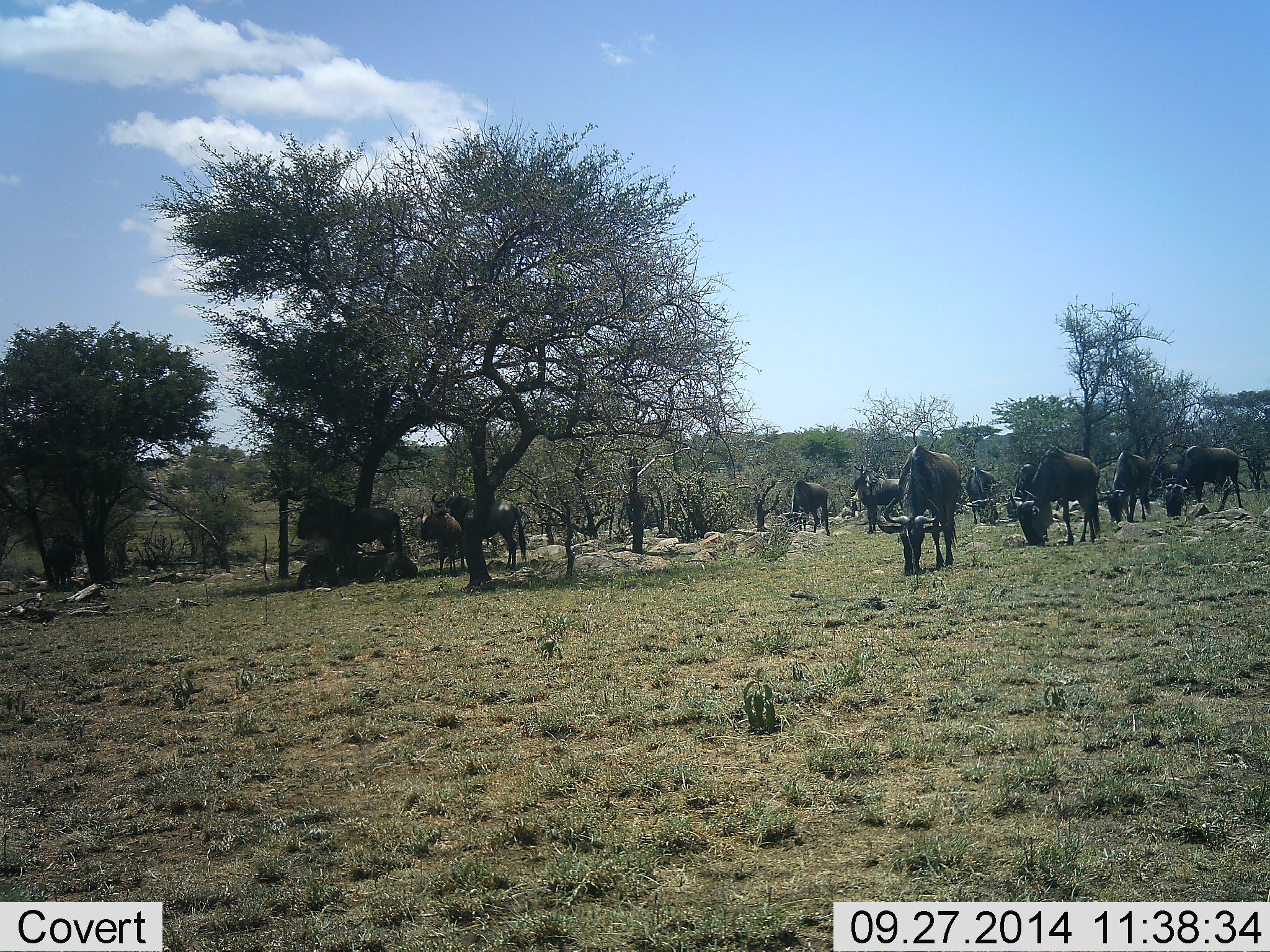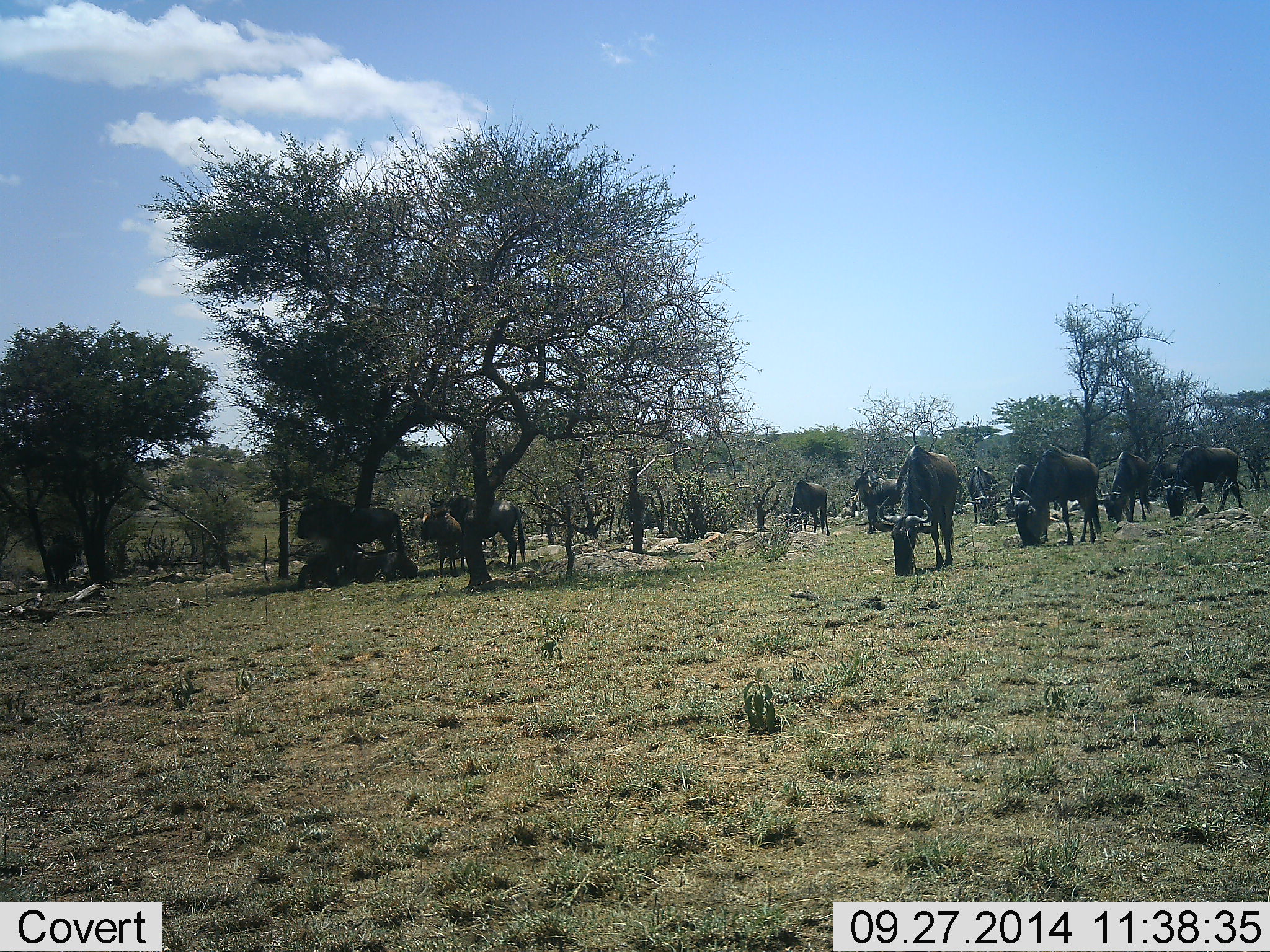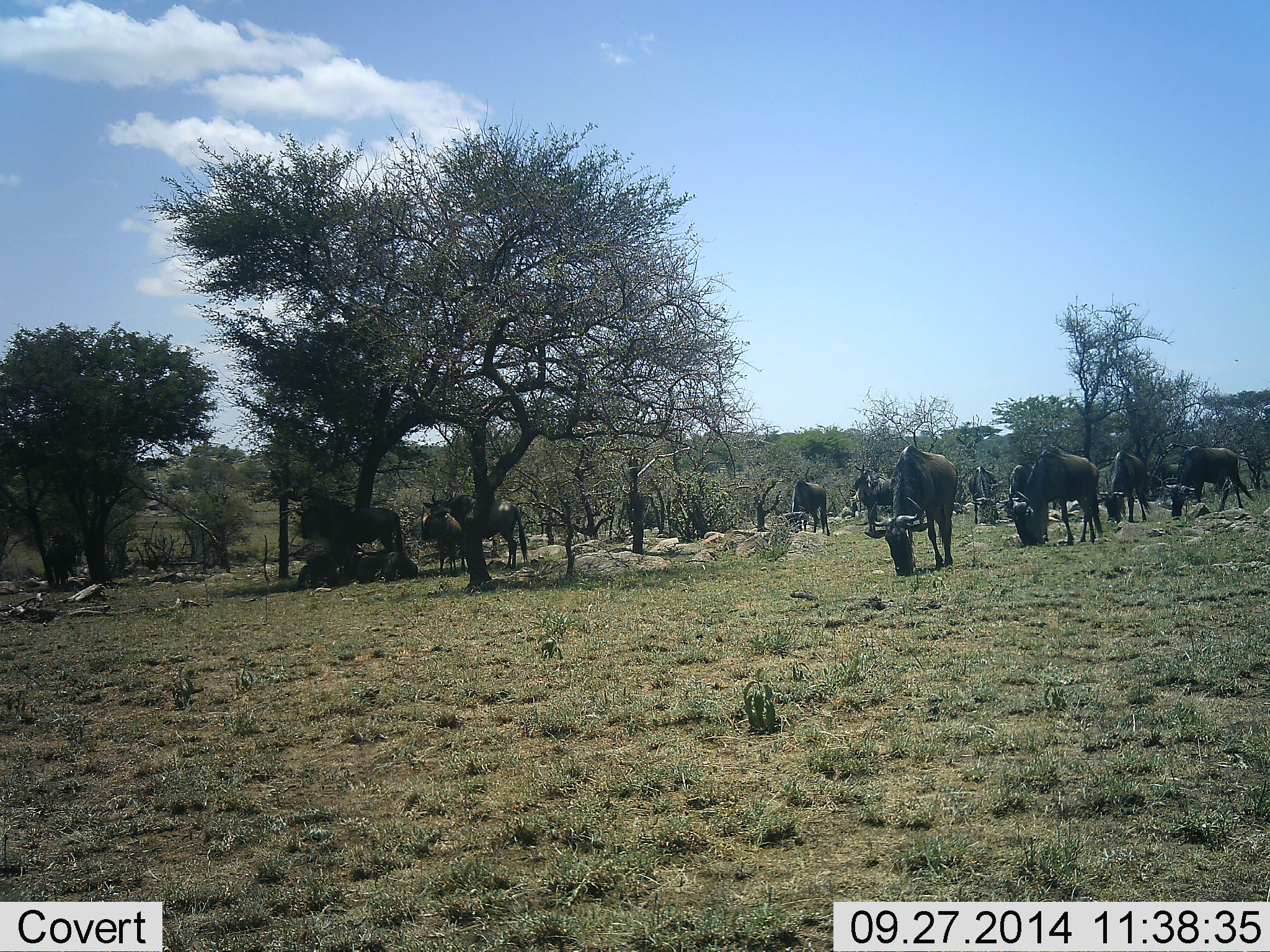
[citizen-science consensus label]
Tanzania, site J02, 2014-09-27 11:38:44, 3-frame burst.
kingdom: Animalia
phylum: Chordata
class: Mammalia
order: Artiodactyla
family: Bovidae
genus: Connochaetes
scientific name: Connochaetes taurinus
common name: blue wildebeest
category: wildebeest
Wildebeest (blue wildebeest) (Connochaetes taurinus), count 11-50. Behavior (volunteer vote fractions): standing 40%, resting 20%, moving 40%, interacting 10%. Young present (vote fraction): 0%. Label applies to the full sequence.